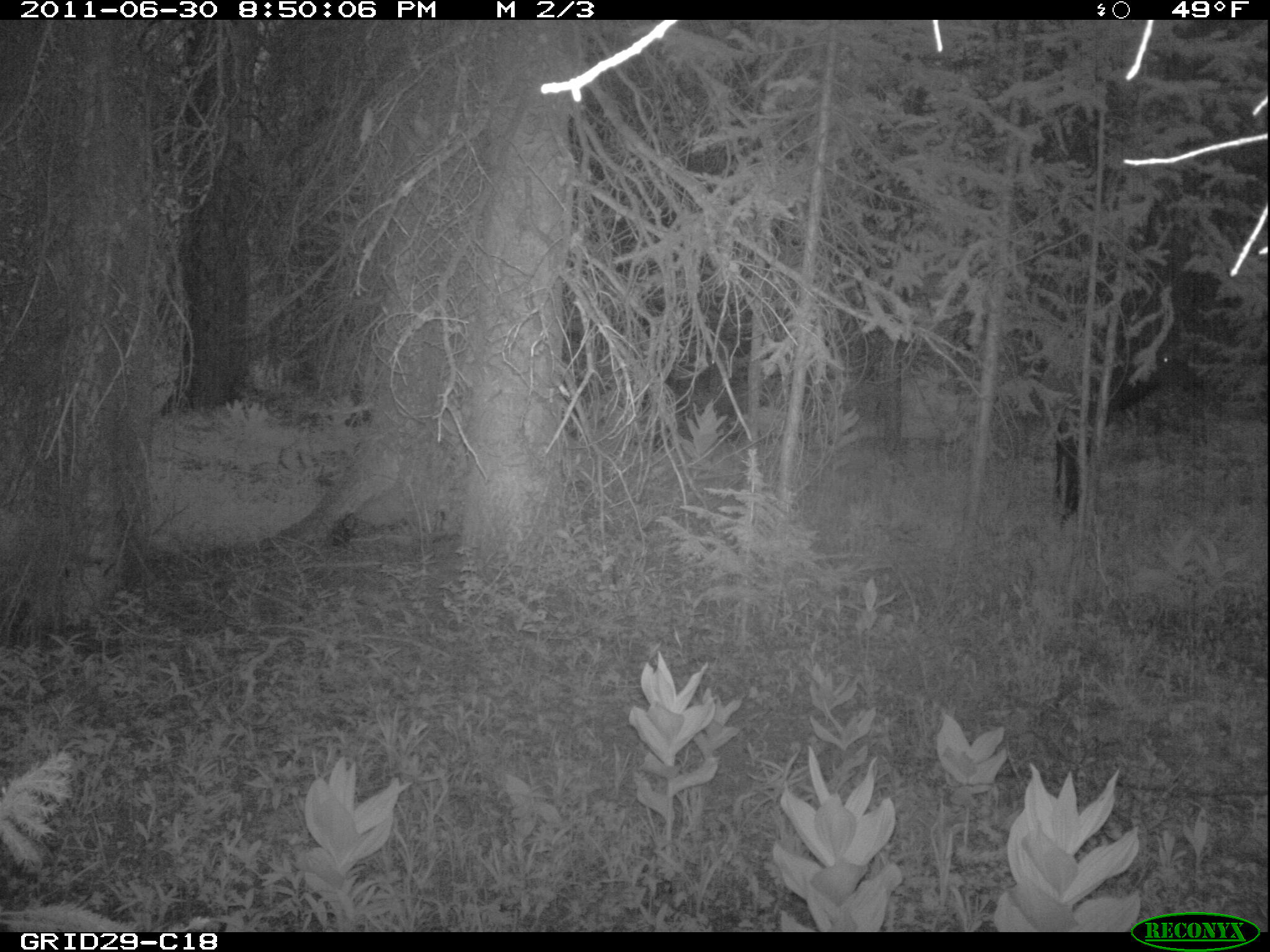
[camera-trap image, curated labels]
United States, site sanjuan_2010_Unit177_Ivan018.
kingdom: Animalia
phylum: Chordata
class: Mammalia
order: Artiodactyla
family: Cervidae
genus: Cervus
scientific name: Cervus elaphus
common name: red deer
Cervus elaphus (red deer).